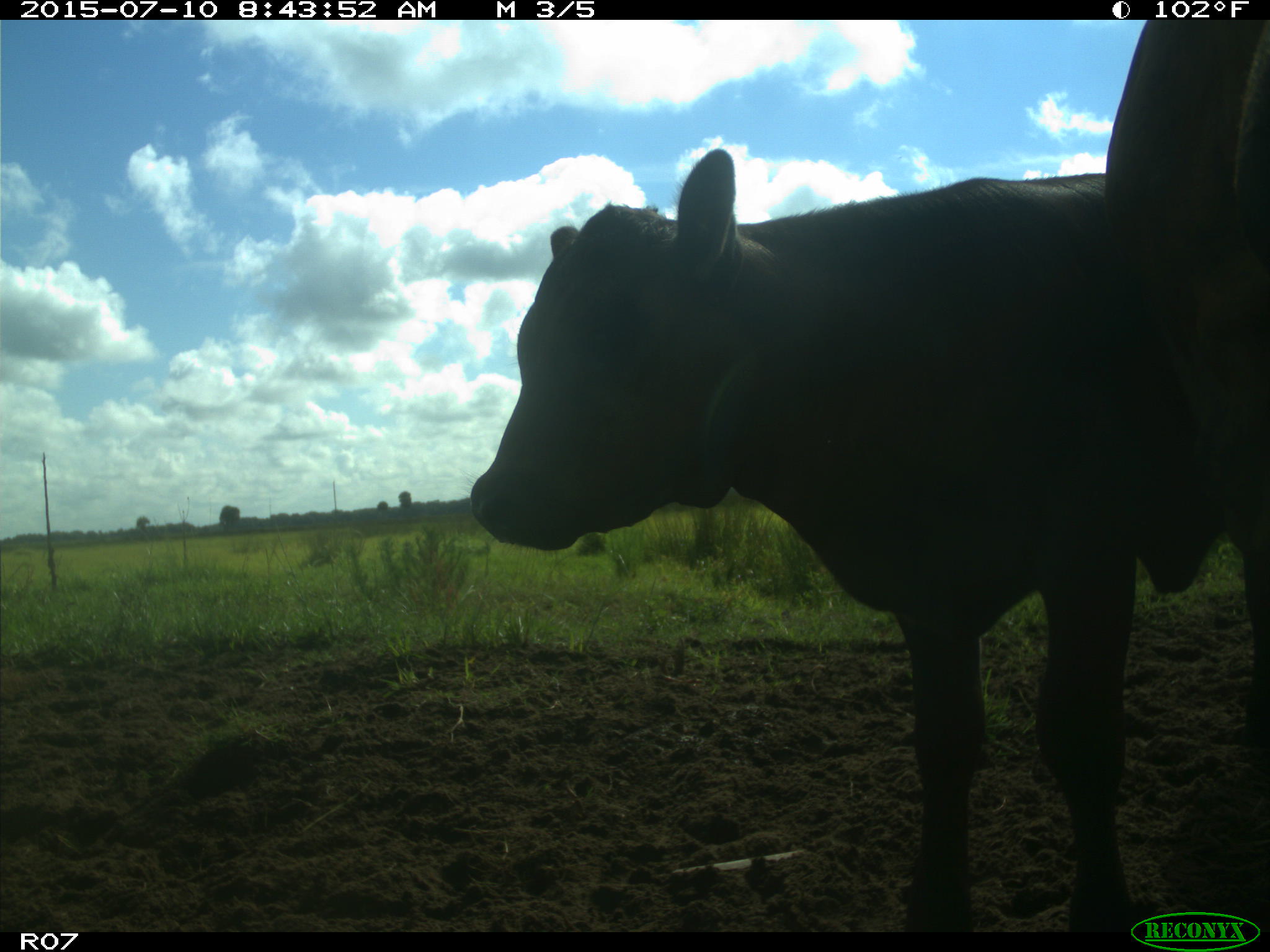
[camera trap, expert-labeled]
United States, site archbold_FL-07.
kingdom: Animalia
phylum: Chordata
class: Mammalia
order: Artiodactyla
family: Bovidae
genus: Bos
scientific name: Bos taurus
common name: domestic cow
Bos taurus (domestic cow).